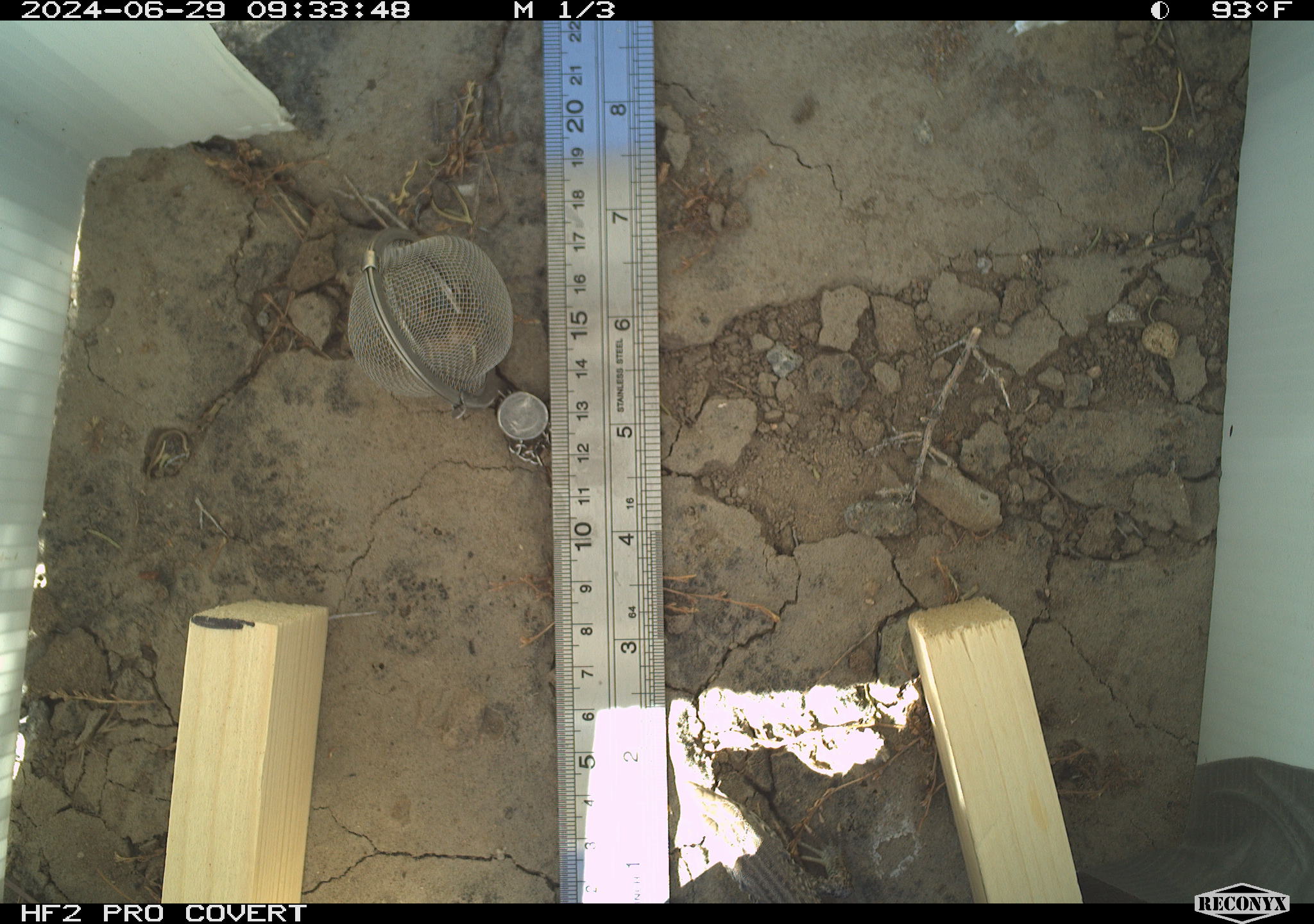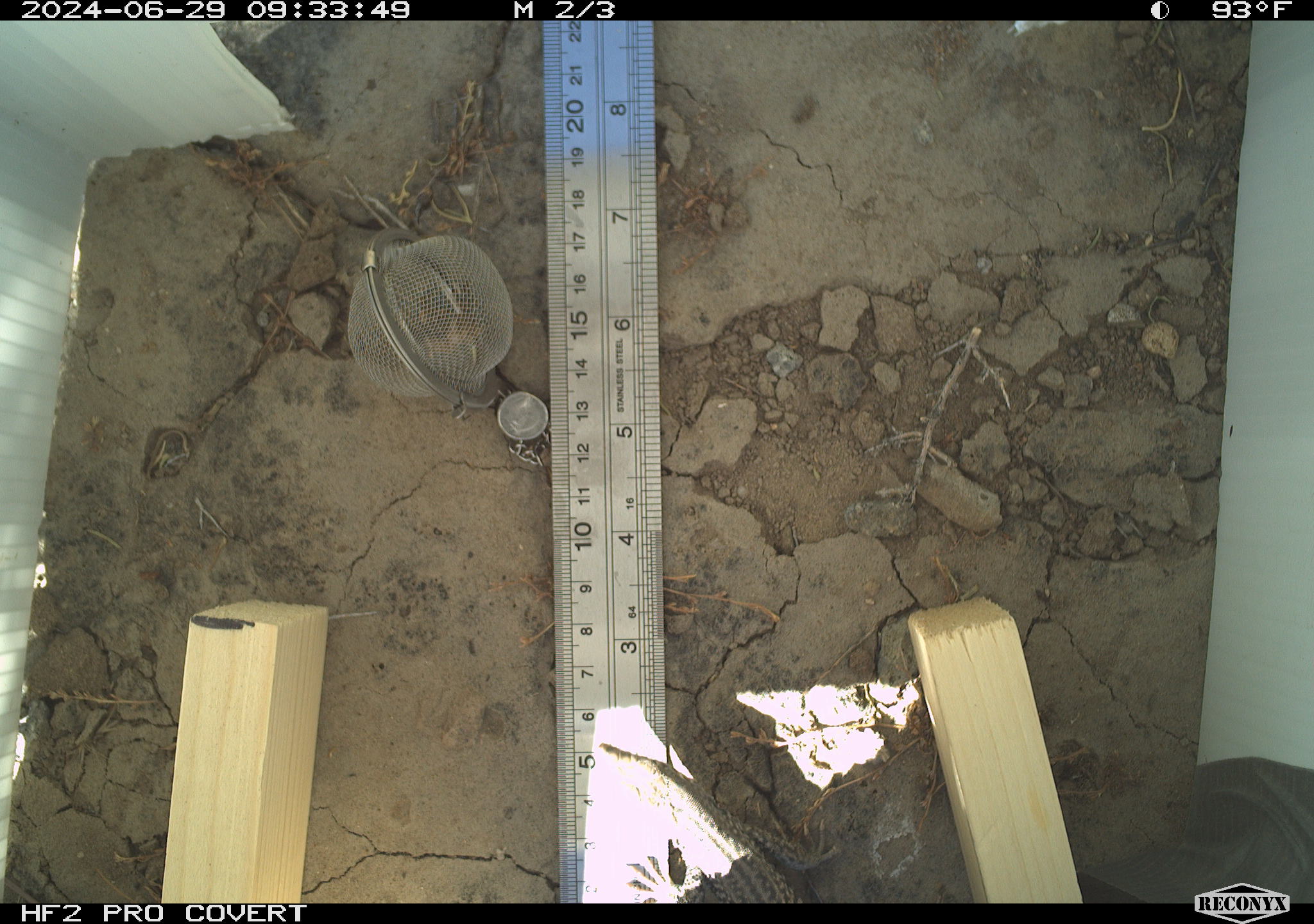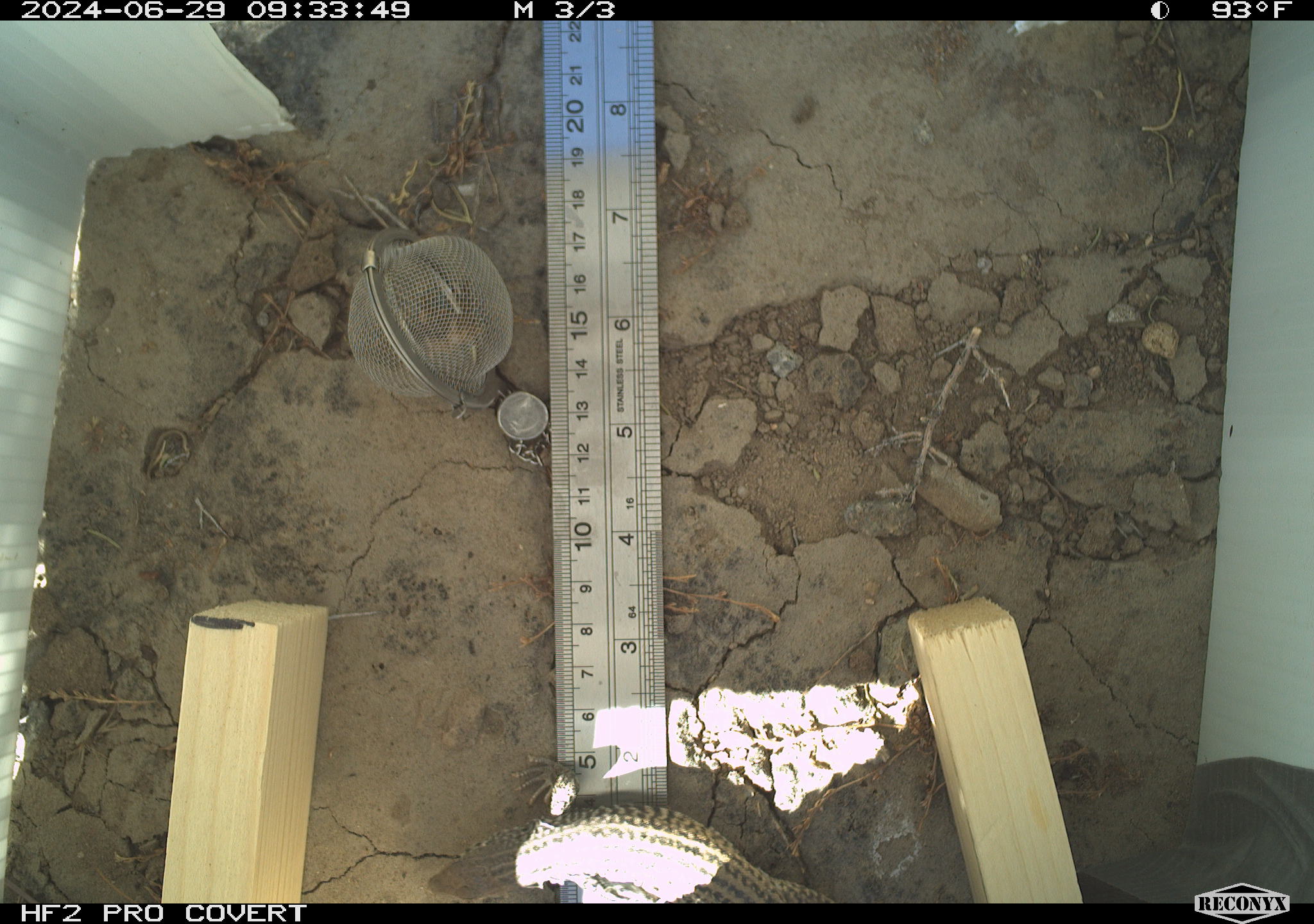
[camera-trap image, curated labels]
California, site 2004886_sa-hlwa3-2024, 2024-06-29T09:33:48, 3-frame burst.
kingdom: Animalia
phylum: Chordata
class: Reptilia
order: Squamata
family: Teiidae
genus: Aspidoscelis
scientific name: Aspidoscelis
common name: whiptail lizards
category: aspidoscelis species